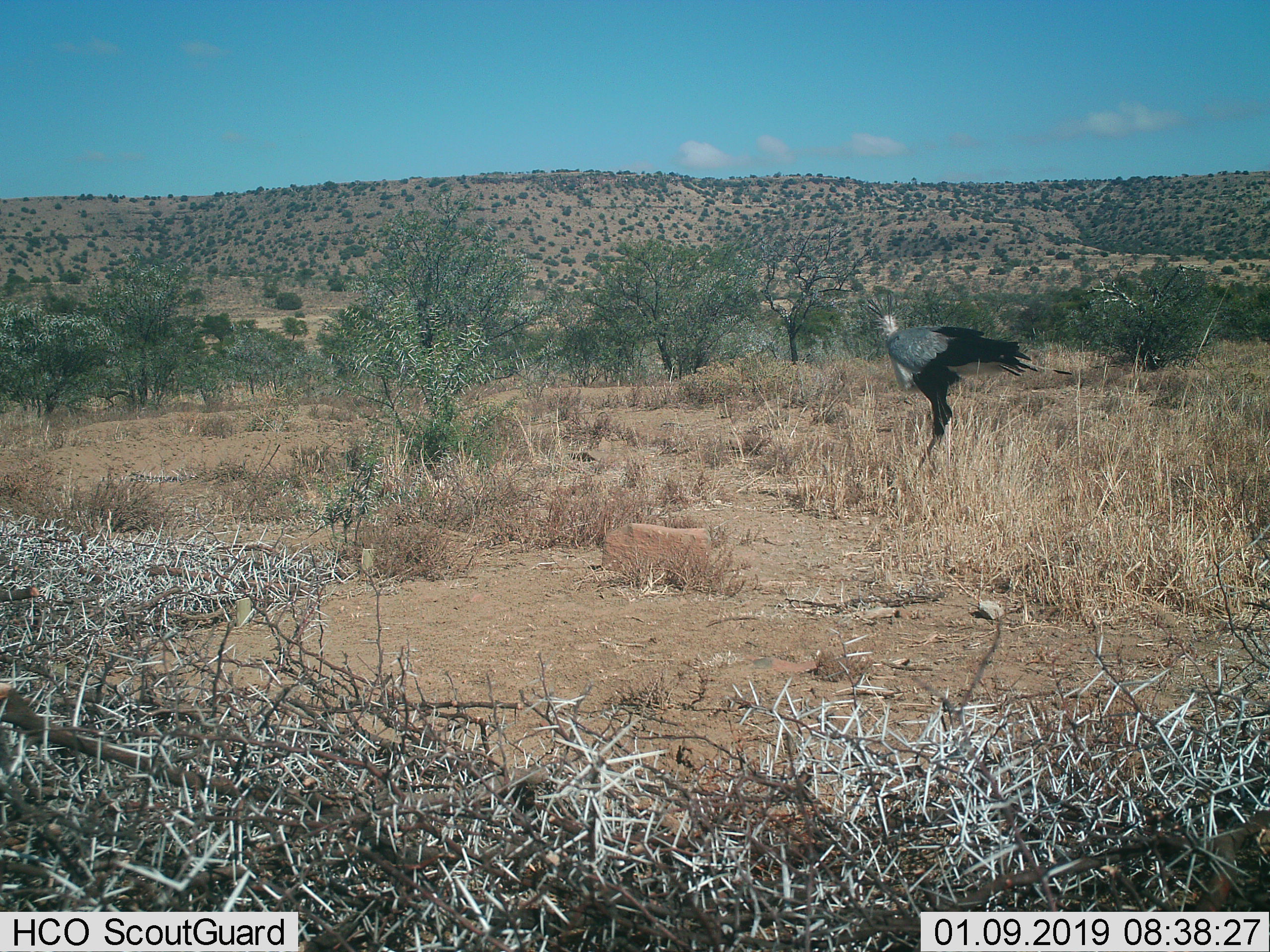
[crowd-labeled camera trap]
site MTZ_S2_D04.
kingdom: Animalia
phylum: Chordata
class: Aves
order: Accipitriformes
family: Sagittariidae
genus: Sagittarius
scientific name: Sagittarius serpentarius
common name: secretarybird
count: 1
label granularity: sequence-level